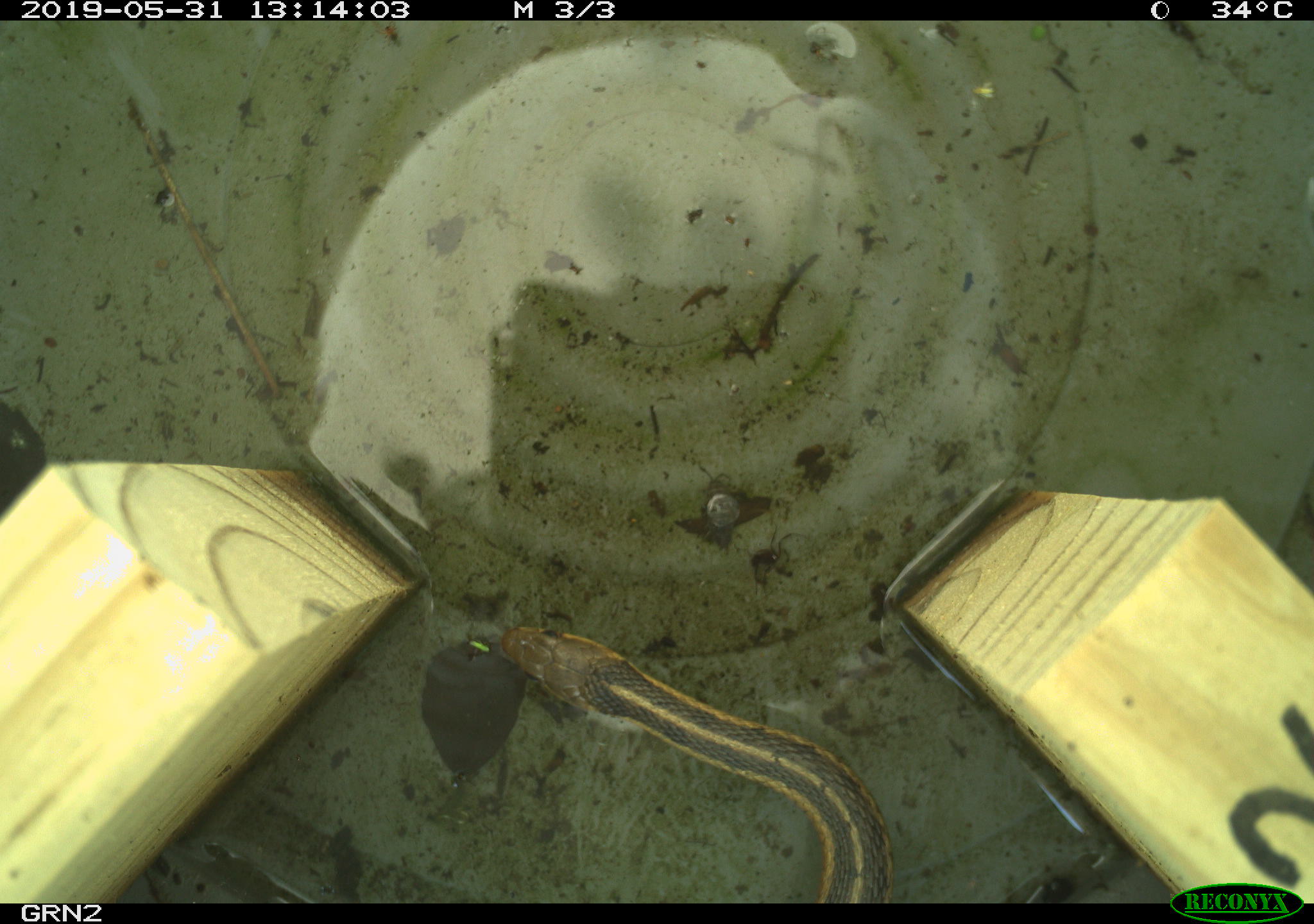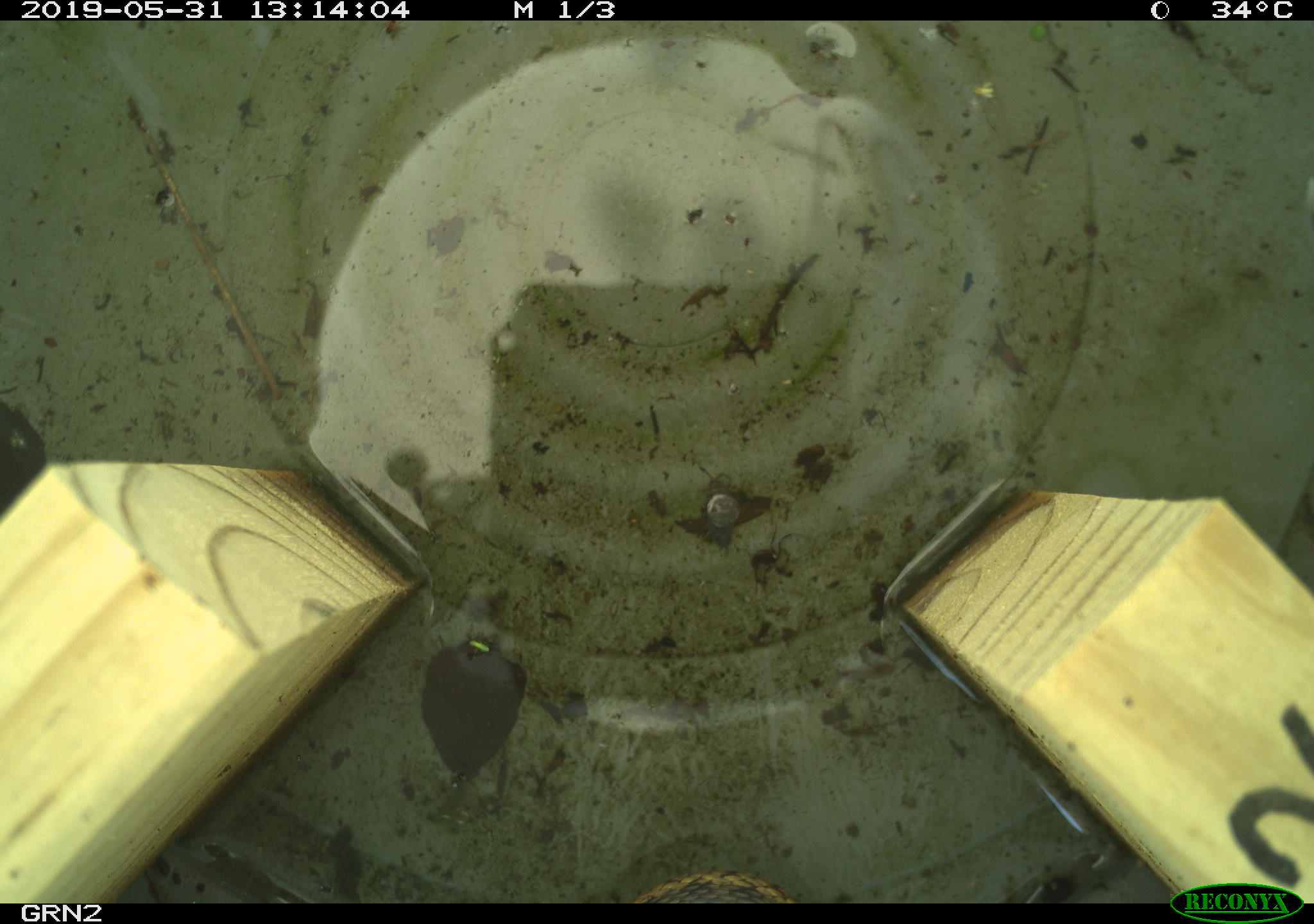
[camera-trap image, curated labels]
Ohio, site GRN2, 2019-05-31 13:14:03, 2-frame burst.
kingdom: Animalia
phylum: Chordata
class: Reptilia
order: Squamata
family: Colubridae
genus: Thamnophis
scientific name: Thamnophis sirtalis sirtalis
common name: eastern gartersnake